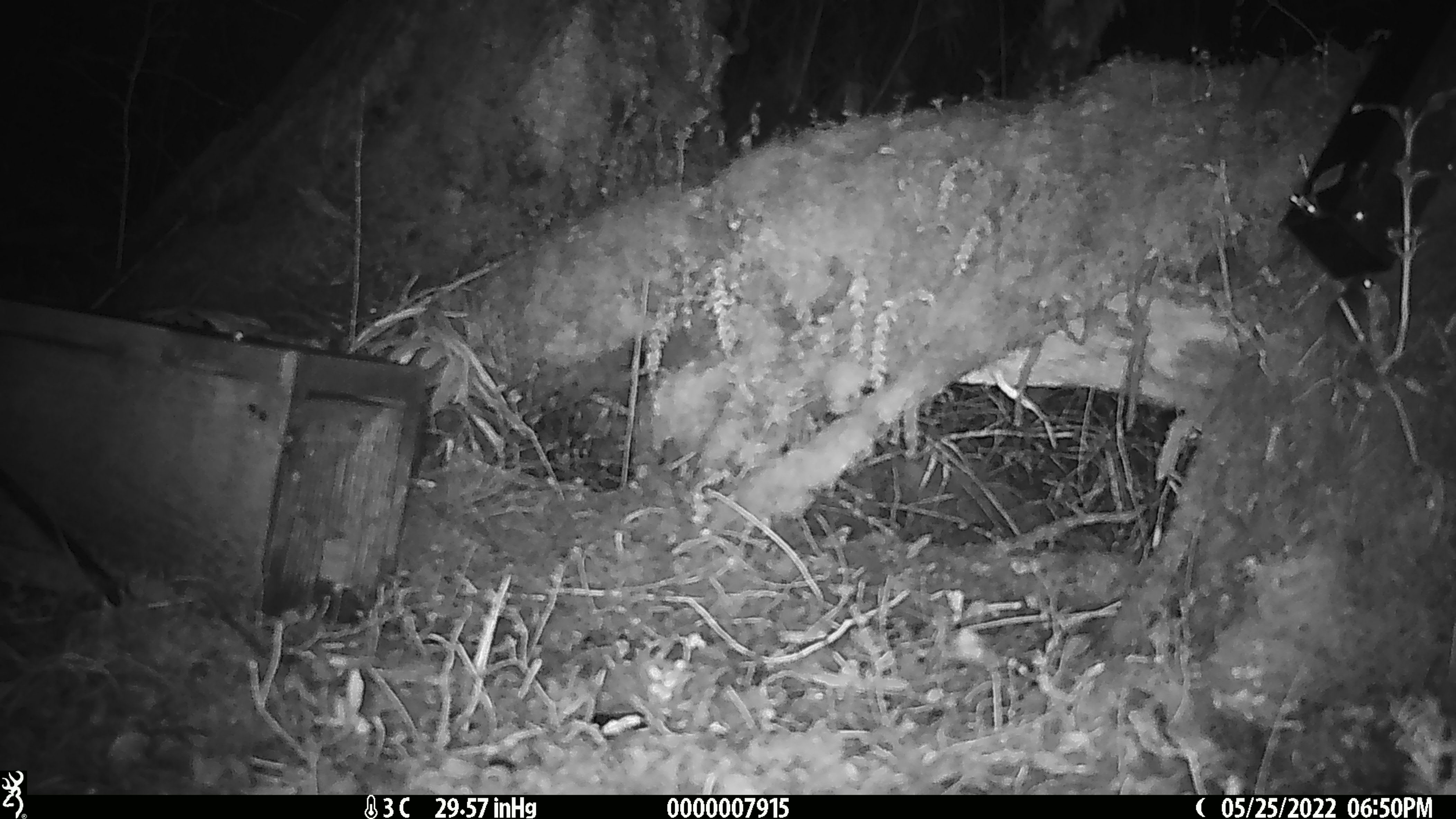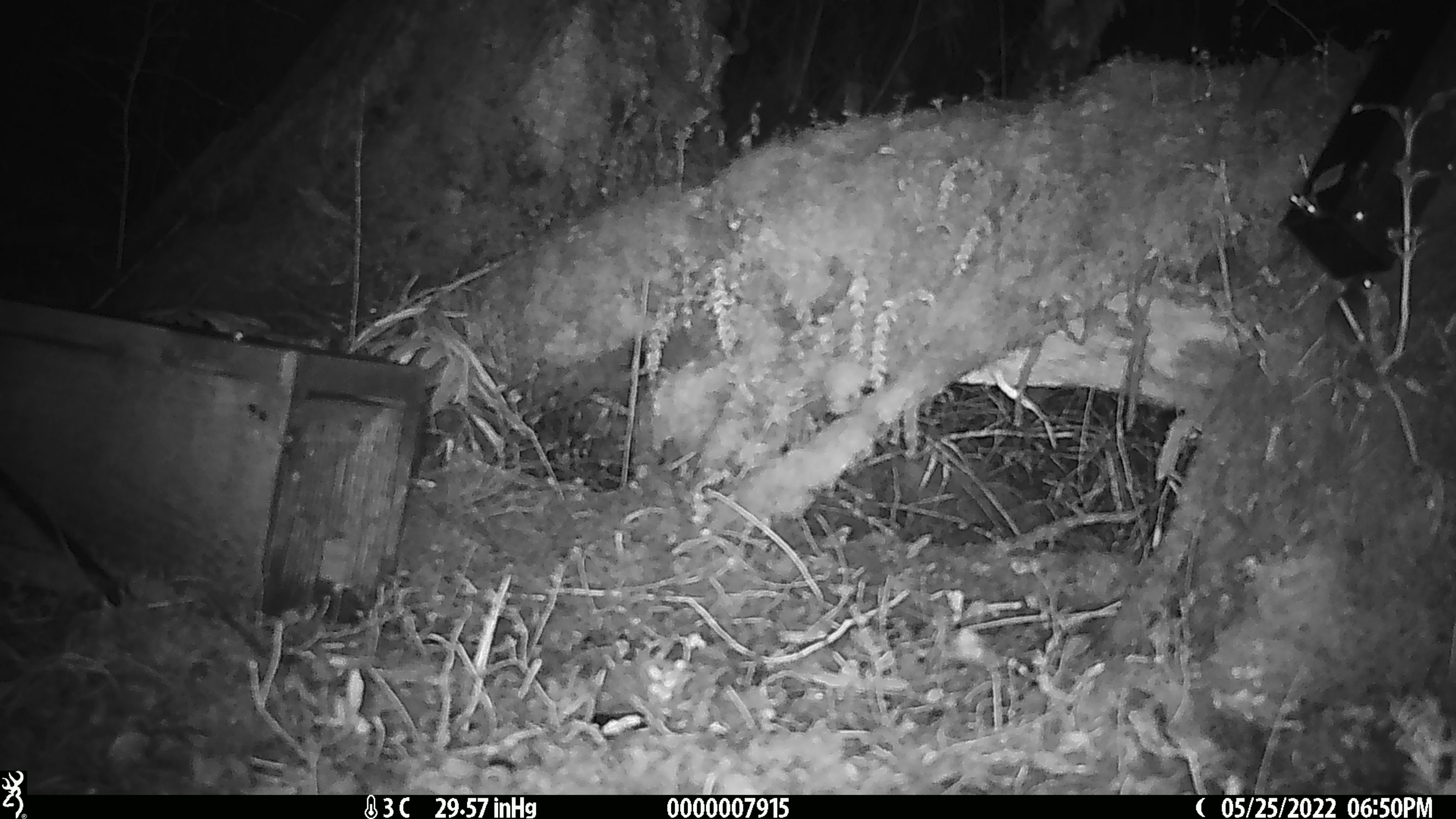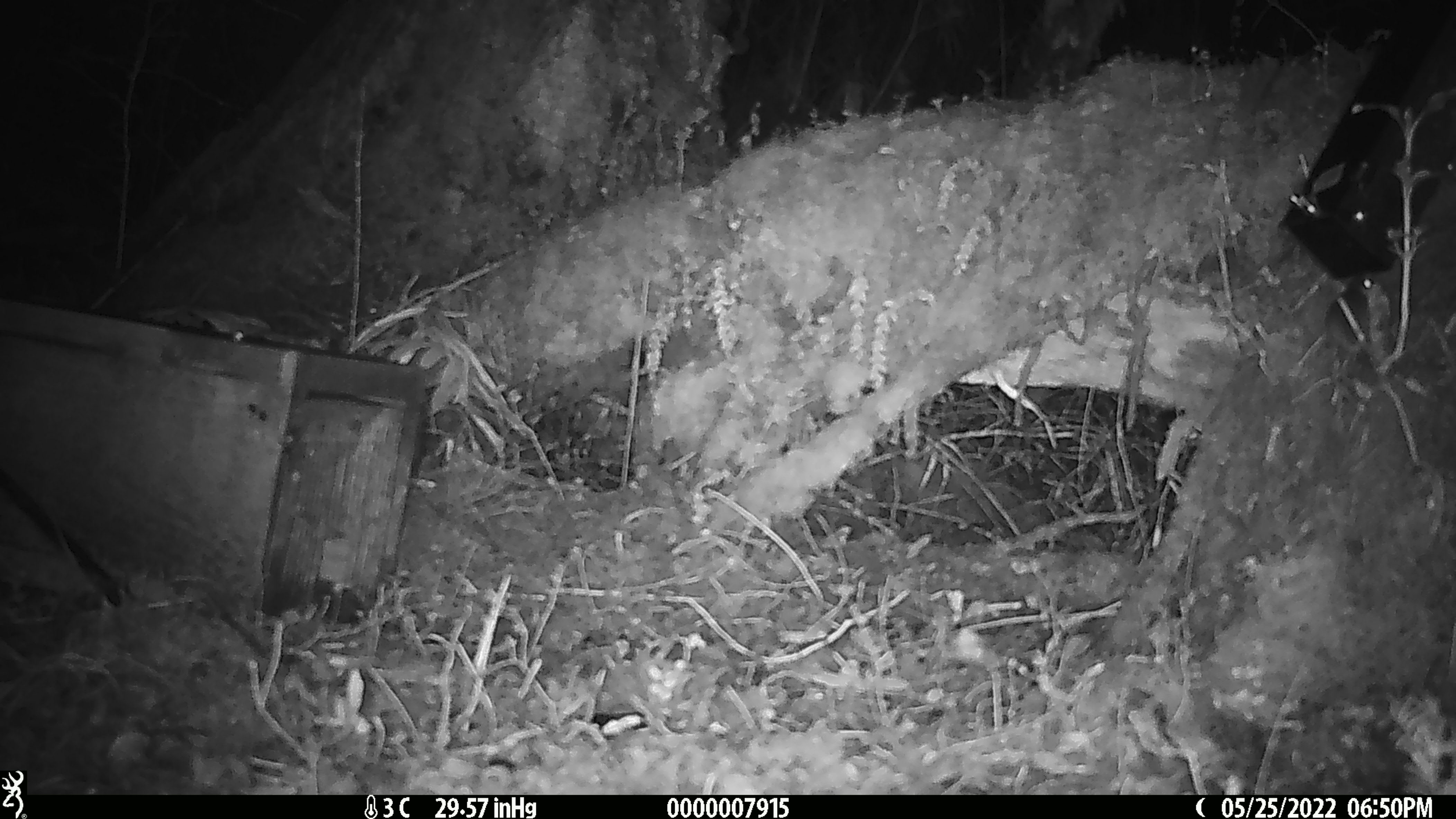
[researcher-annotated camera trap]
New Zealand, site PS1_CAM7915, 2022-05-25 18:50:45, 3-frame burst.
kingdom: Animalia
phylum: Chordata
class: Mammalia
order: Rodentia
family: Muridae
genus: Mus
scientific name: Mus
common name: mouse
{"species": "mouse (Mus)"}